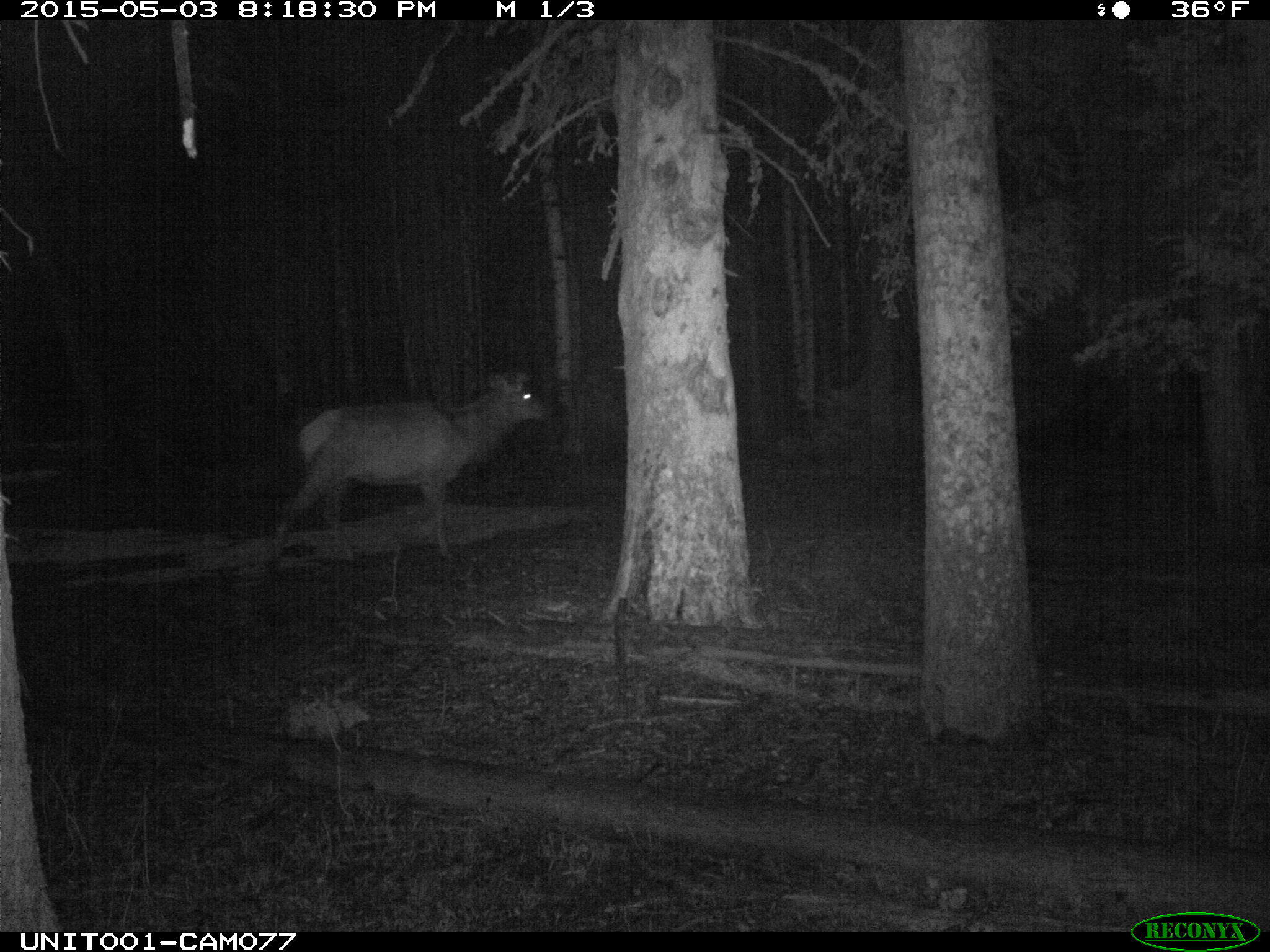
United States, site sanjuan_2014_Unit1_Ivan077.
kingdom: Animalia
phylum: Chordata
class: Mammalia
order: Artiodactyla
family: Cervidae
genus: Cervus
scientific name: Cervus elaphus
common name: red deer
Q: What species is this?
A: Cervus elaphus (red deer).